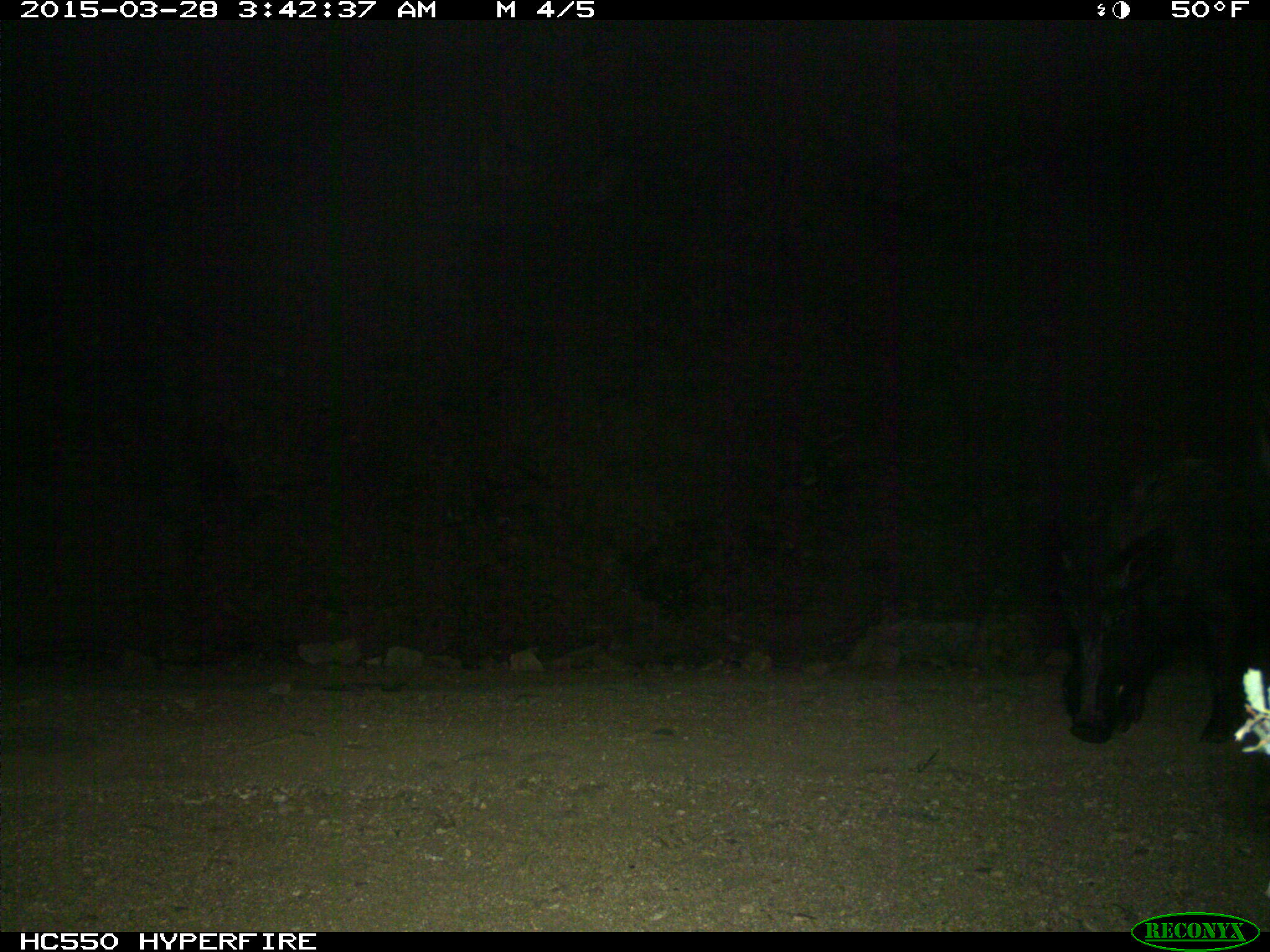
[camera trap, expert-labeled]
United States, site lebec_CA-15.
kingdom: Animalia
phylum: Chordata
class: Mammalia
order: Artiodactyla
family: Suidae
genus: Sus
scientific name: Sus scrofa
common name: wild boar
Sus scrofa (wild boar).